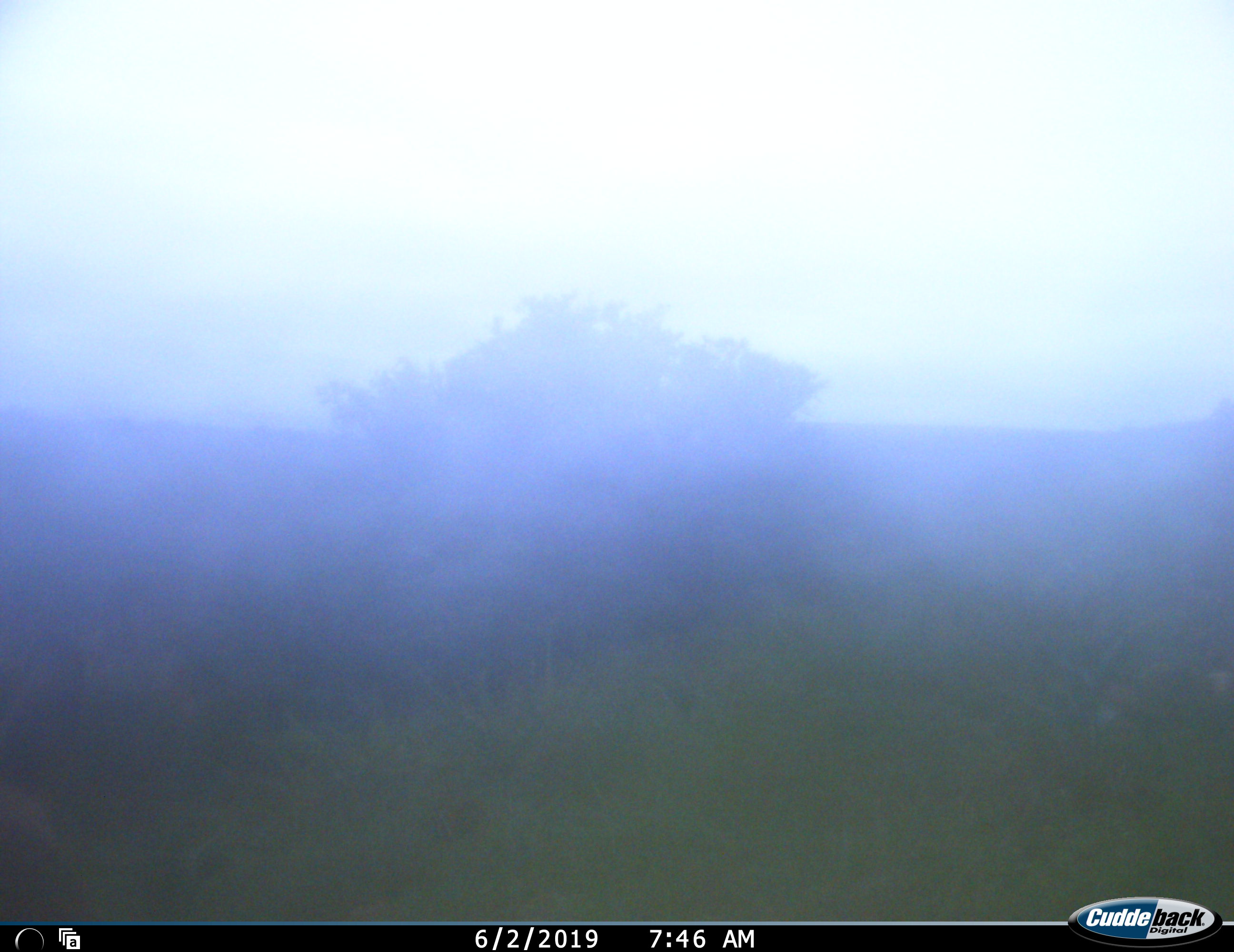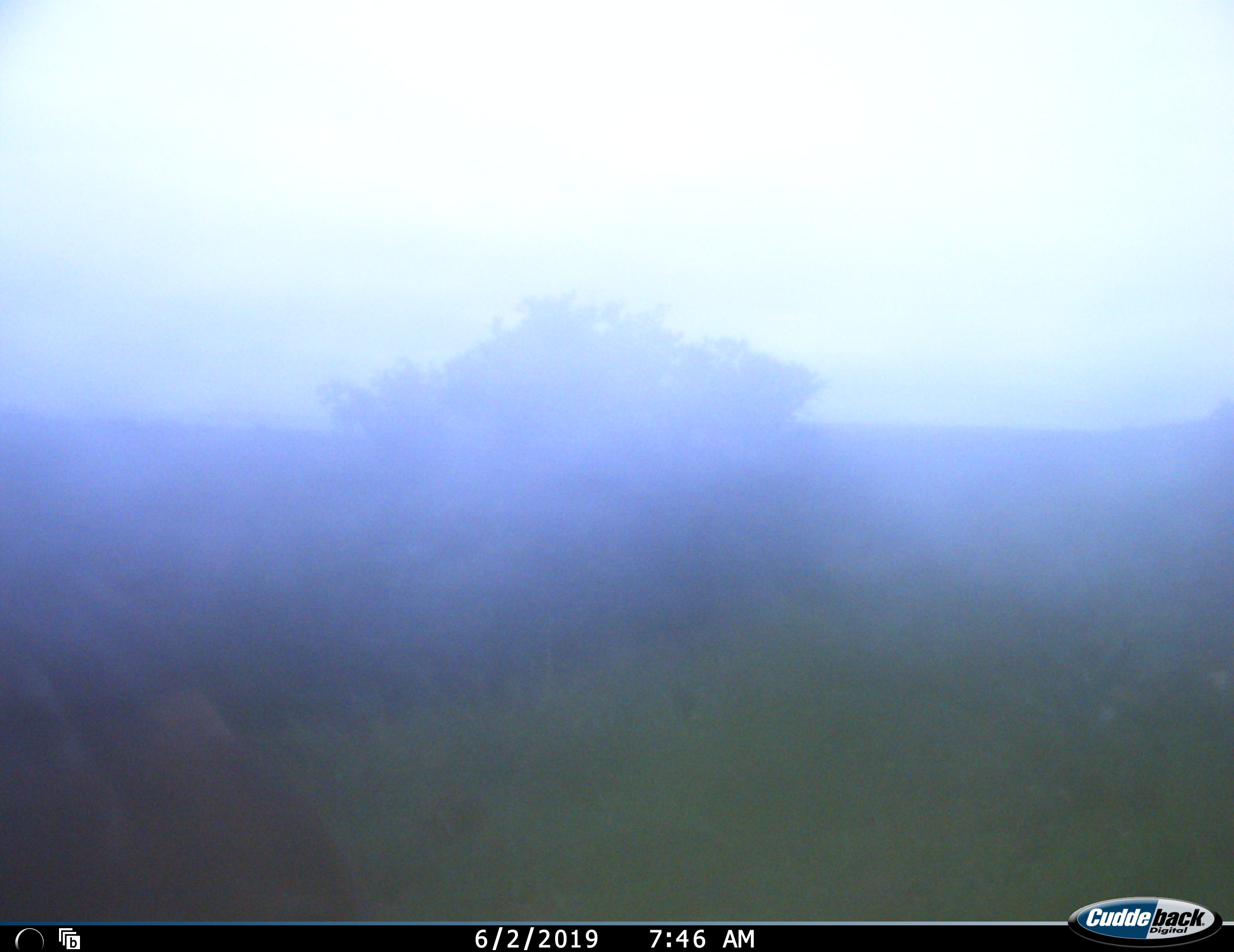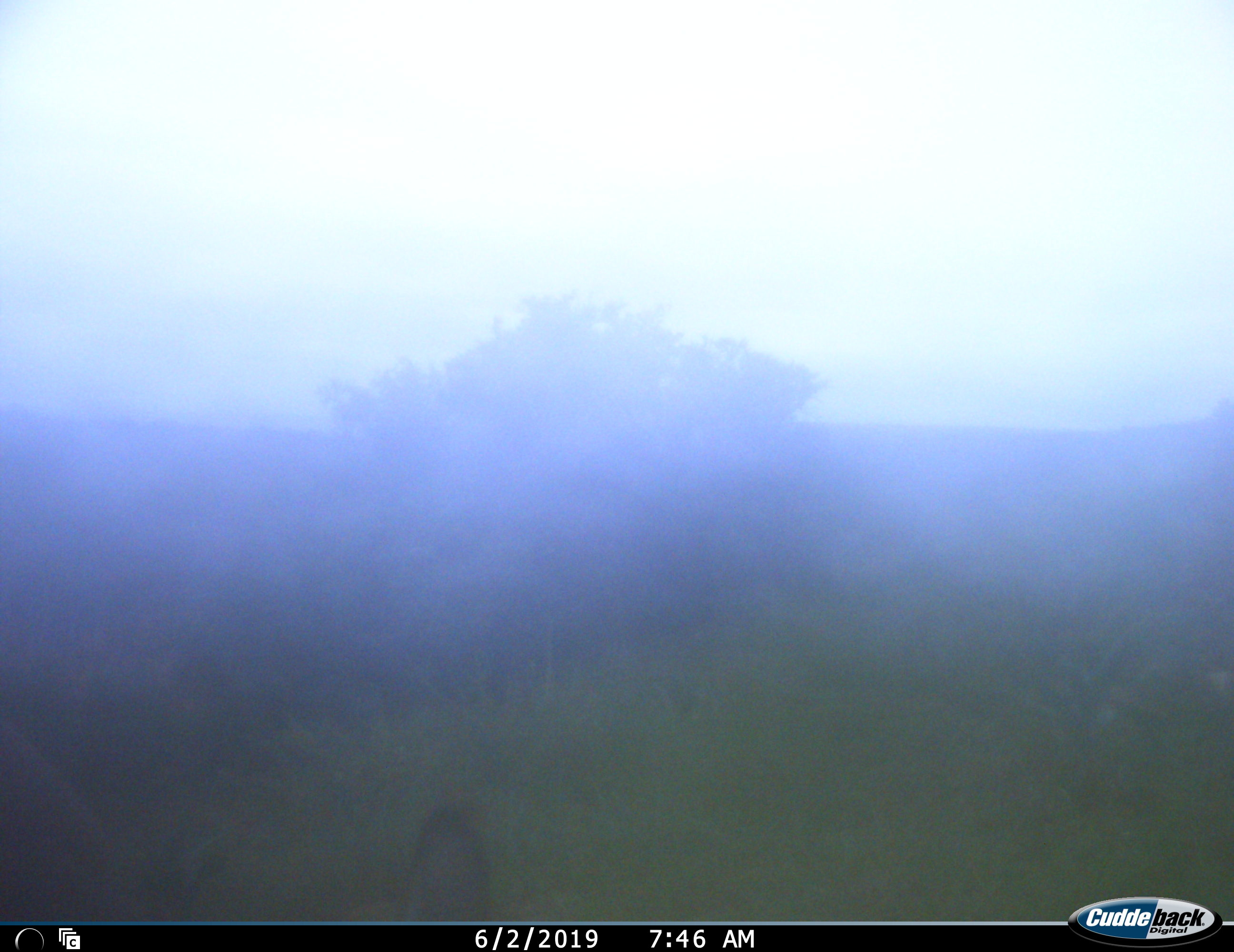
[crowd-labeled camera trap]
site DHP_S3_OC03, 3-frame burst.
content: unidentified animal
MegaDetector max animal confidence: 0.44